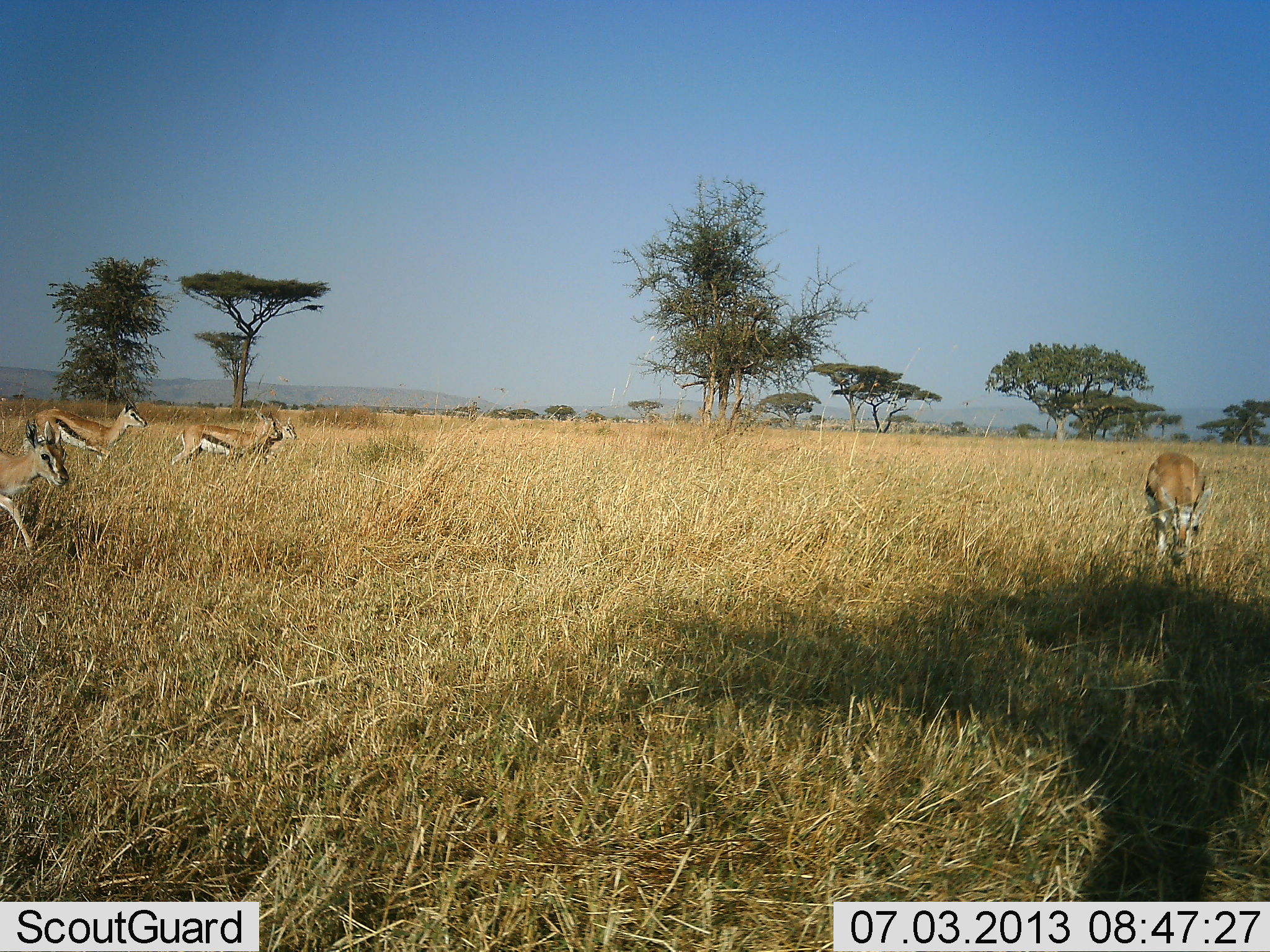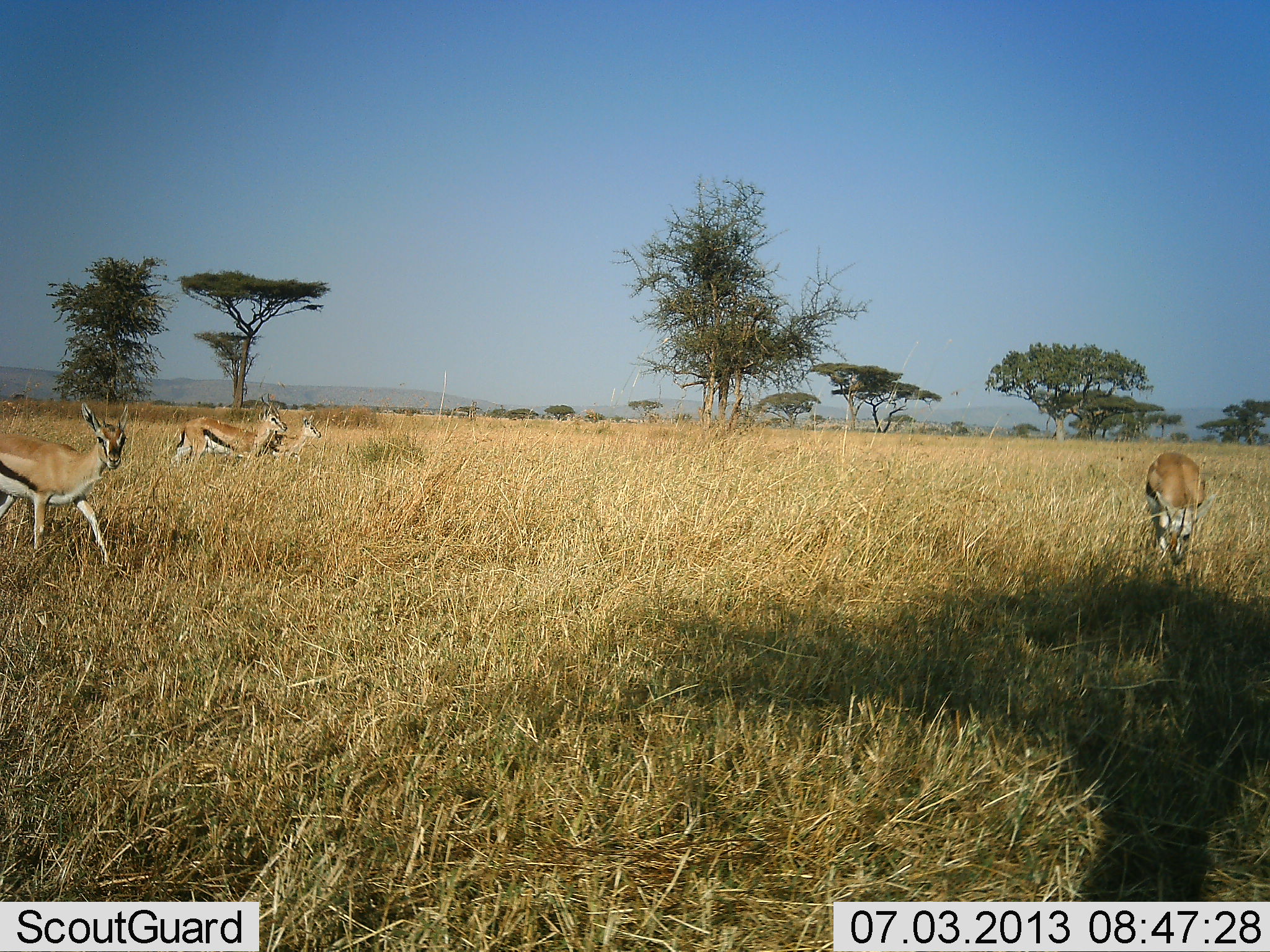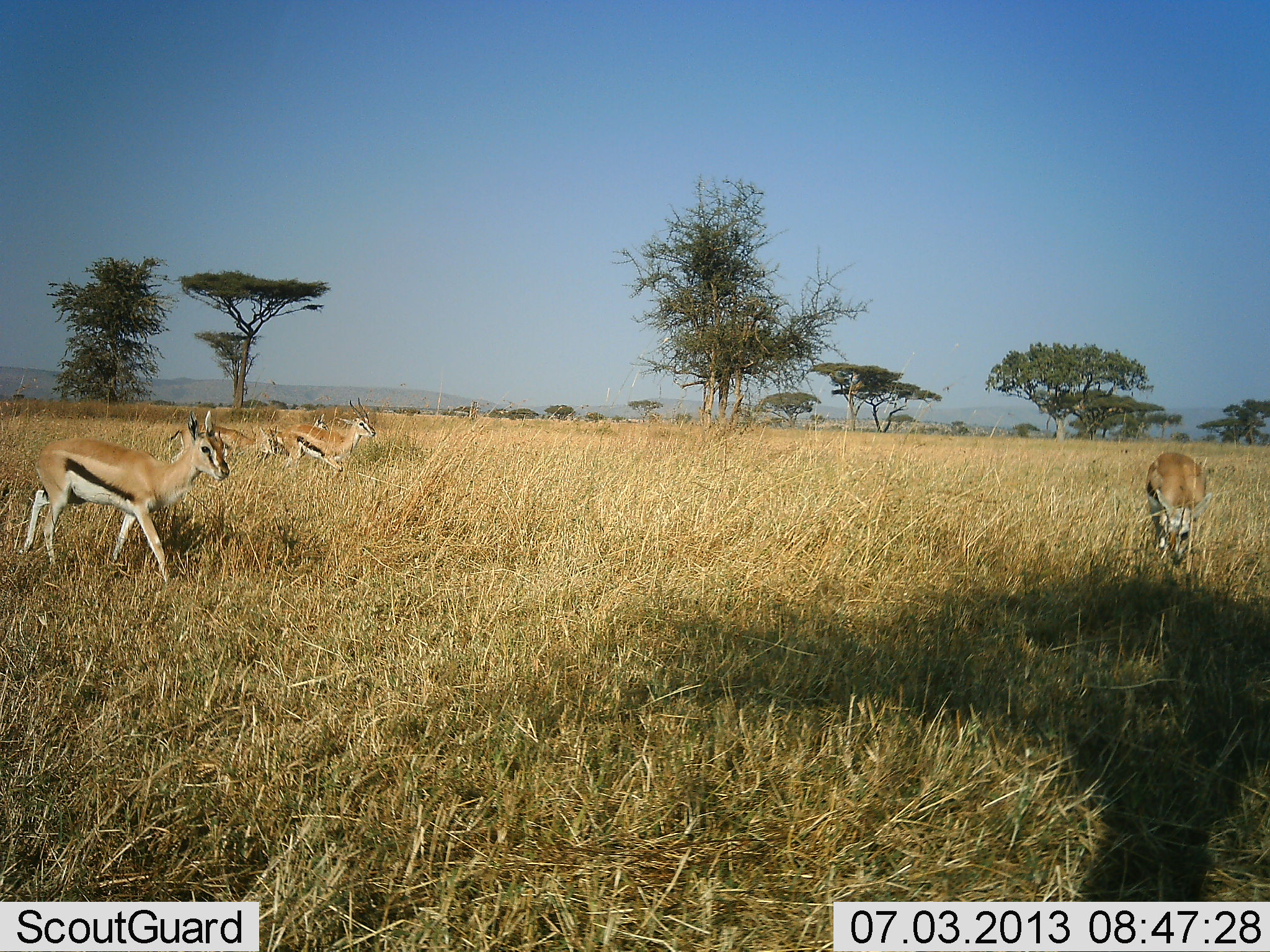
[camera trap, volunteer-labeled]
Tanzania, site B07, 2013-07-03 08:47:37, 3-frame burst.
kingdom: Animalia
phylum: Chordata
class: Mammalia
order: Artiodactyla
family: Bovidae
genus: Eudorcas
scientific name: Eudorcas thomsonii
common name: thomson's gazelle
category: gazellethomsons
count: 4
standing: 47%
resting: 5%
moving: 79%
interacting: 0%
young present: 0%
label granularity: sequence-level